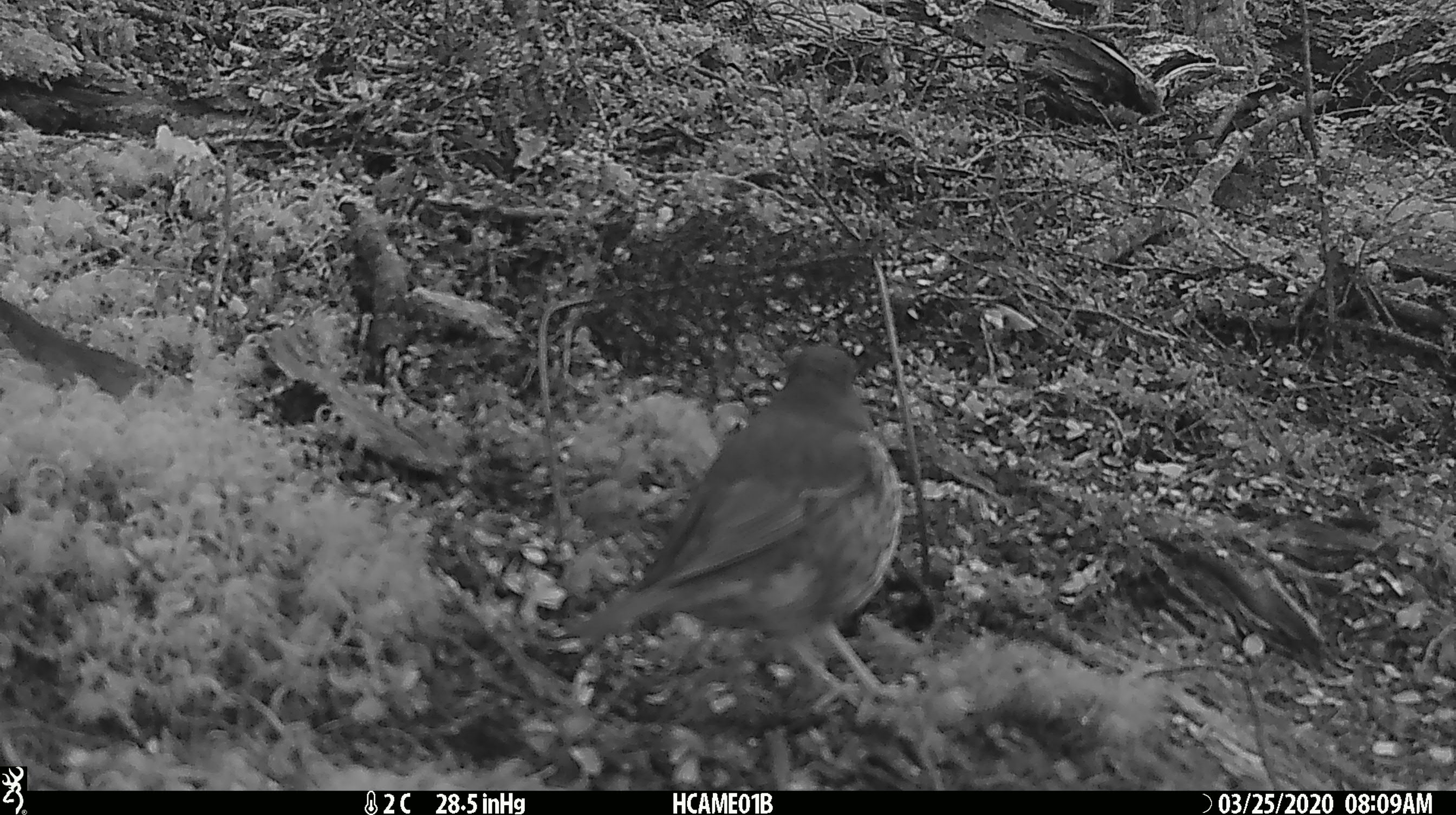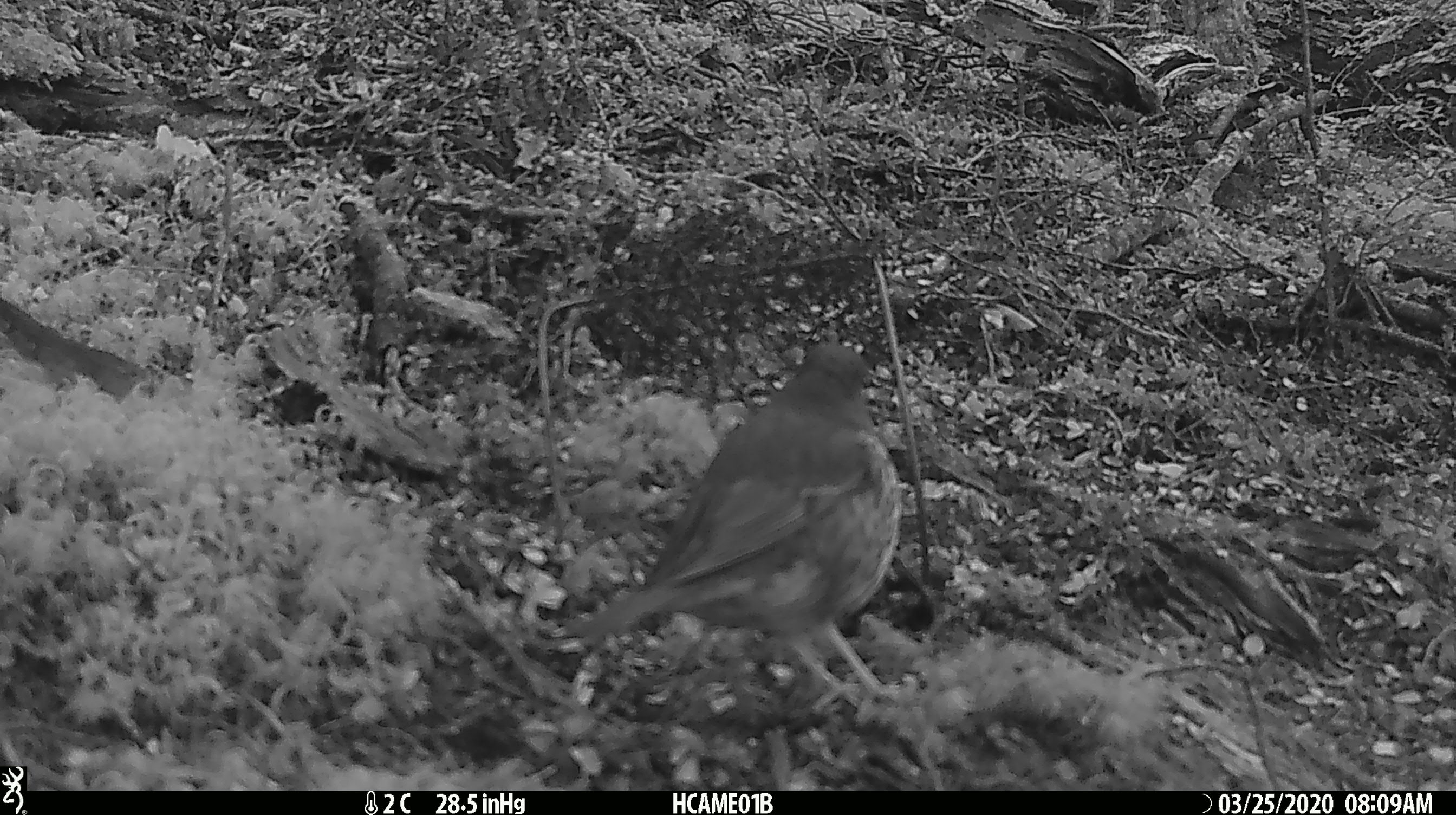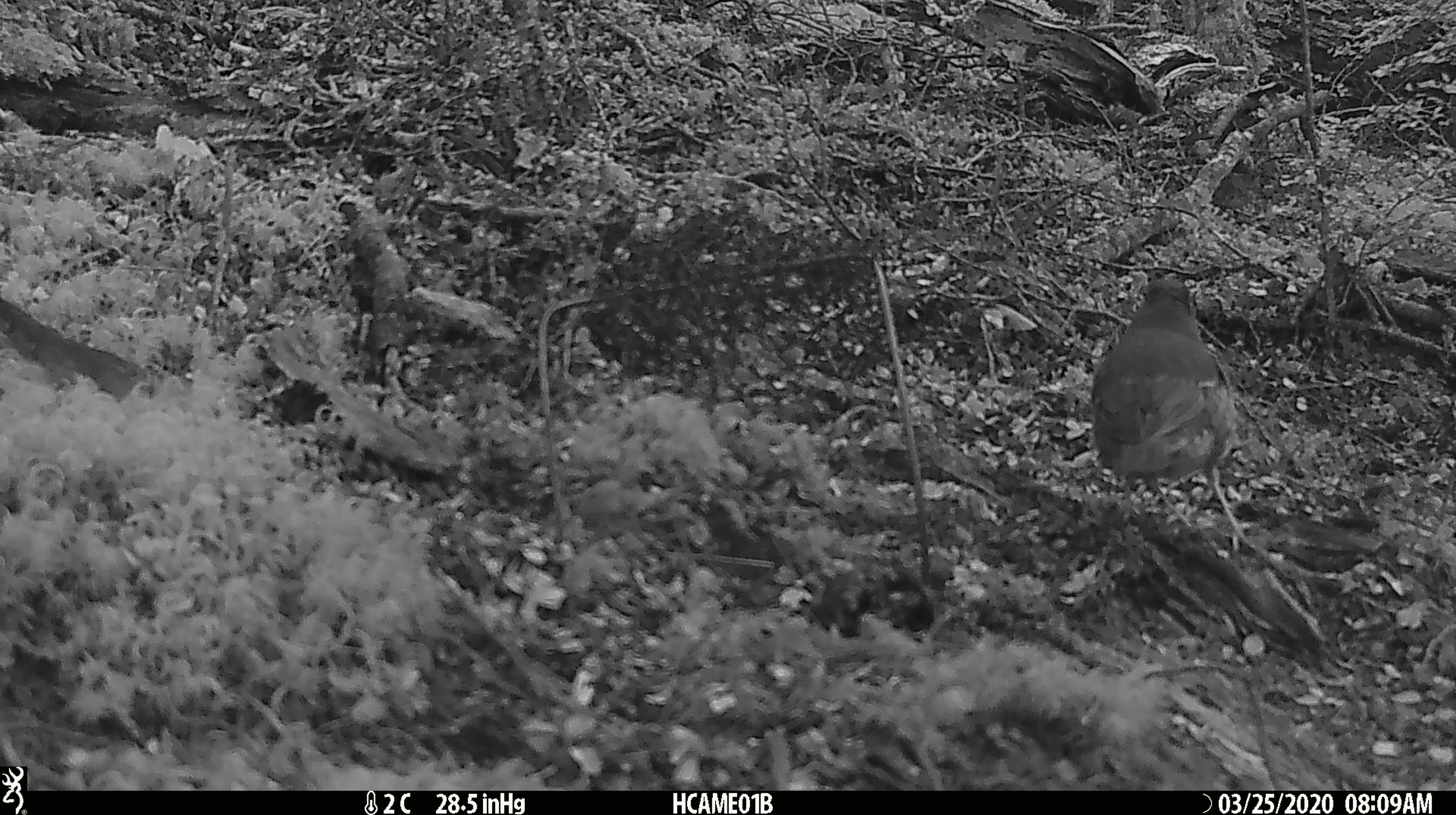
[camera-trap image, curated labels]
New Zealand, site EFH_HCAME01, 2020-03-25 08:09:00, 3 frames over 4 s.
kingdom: Animalia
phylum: Chordata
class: Aves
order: Passeriformes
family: Turdidae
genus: Turdus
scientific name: Turdus philomelos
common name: song thrush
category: thrush